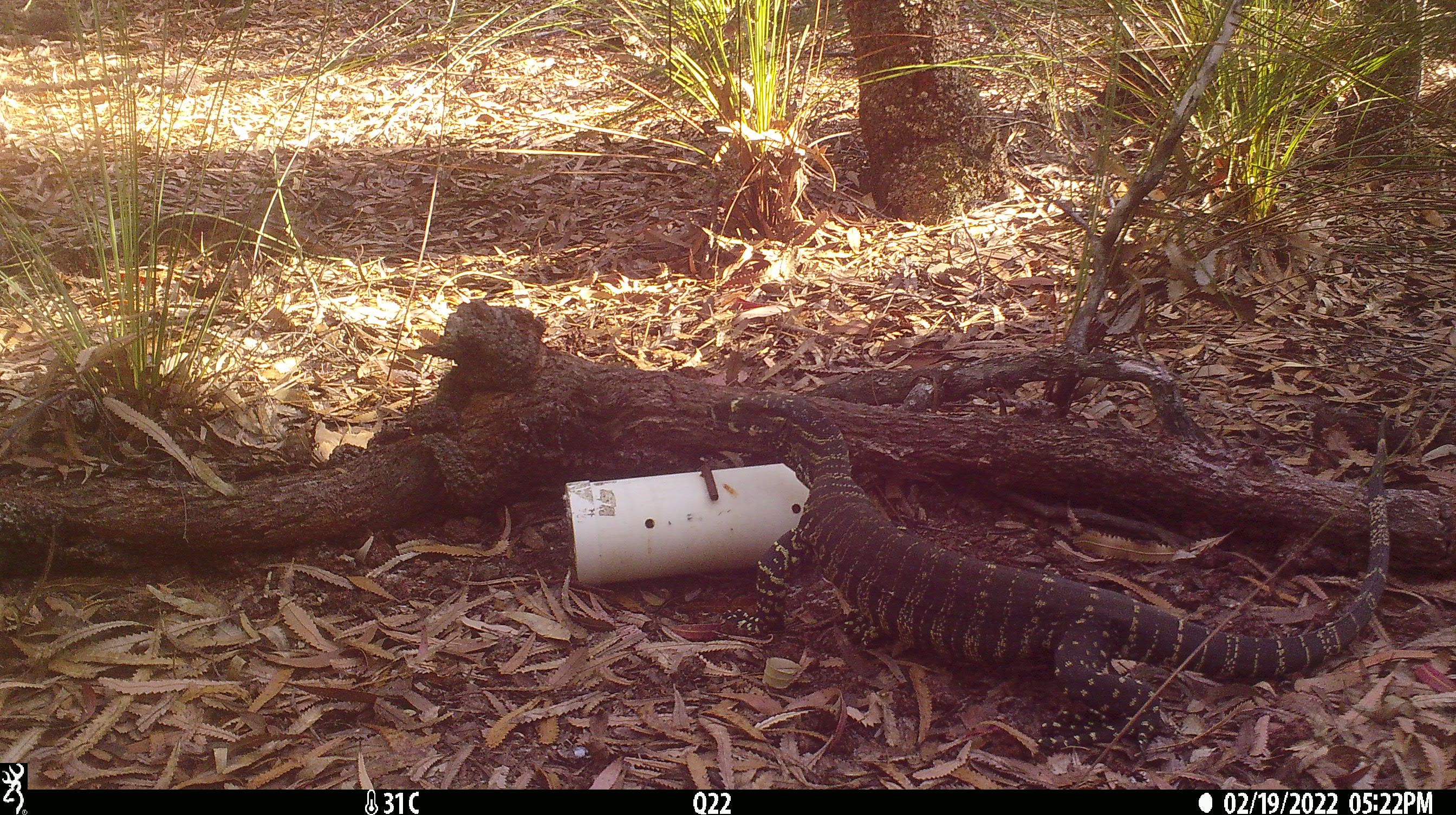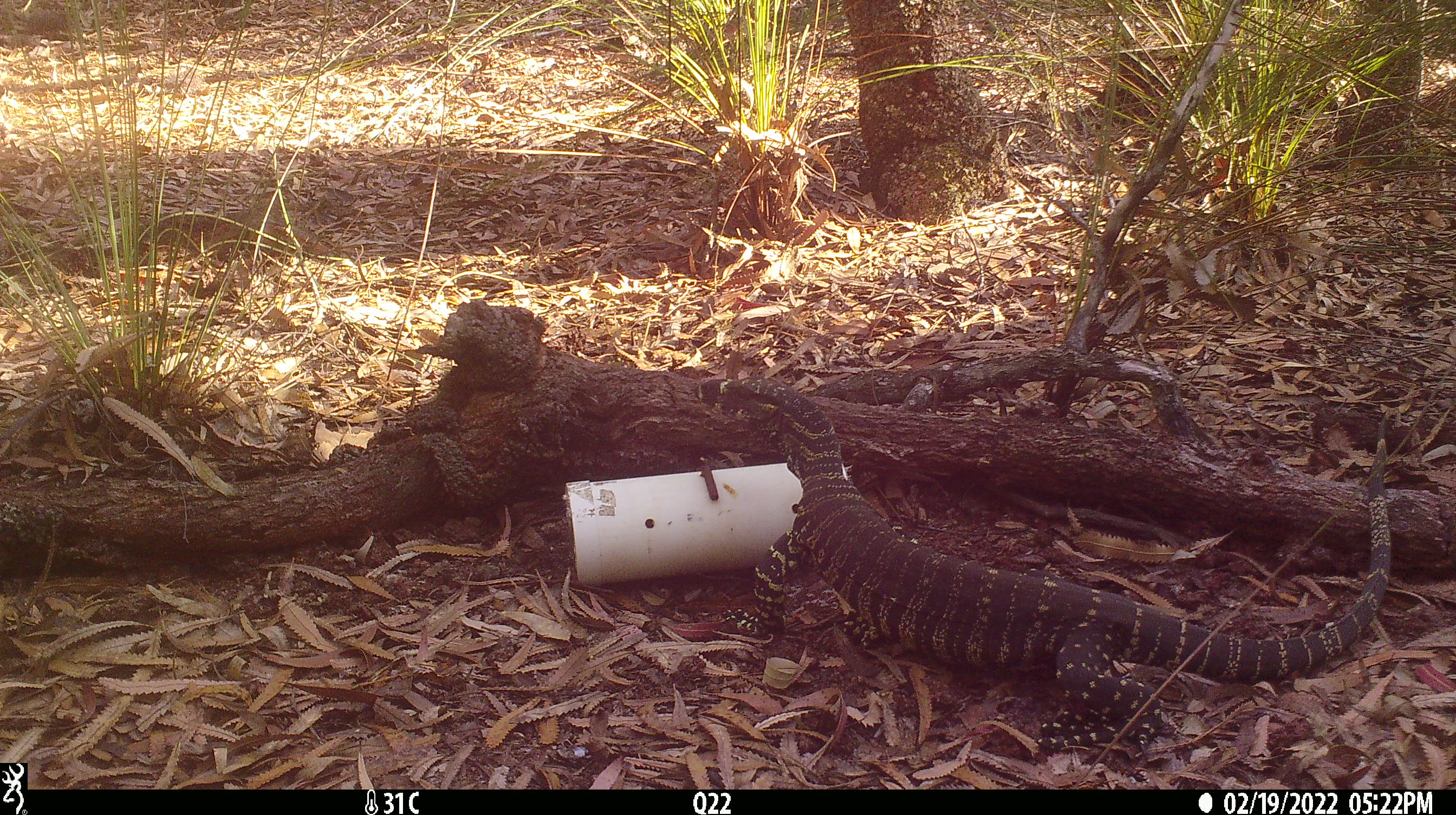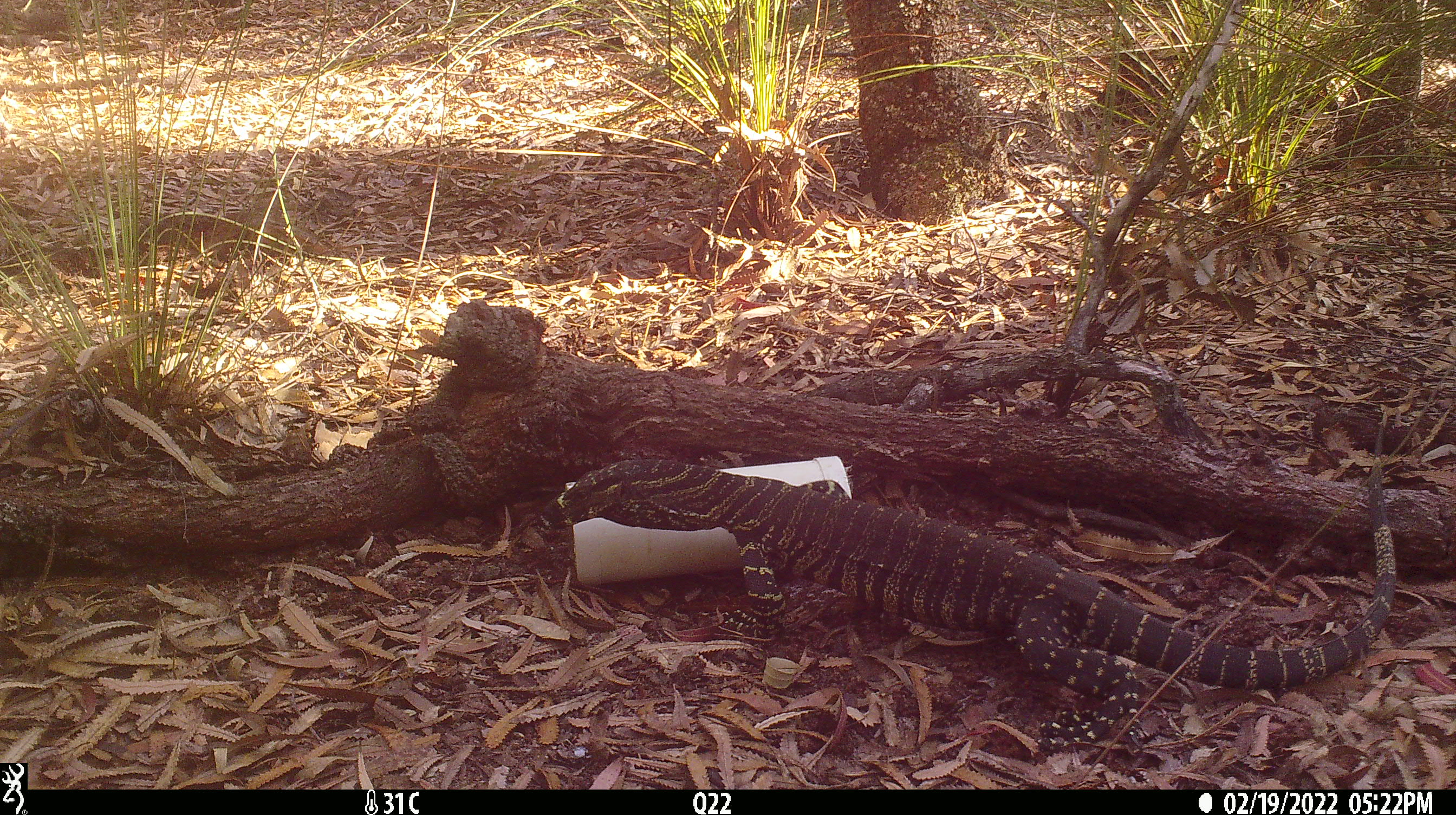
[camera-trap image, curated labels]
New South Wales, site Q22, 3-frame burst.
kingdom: Animalia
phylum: Chordata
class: Reptilia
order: Squamata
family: Varanidae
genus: Varanus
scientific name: Varanus varius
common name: lace monitor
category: goanna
Goanna (lace monitor) (Varanus varius).